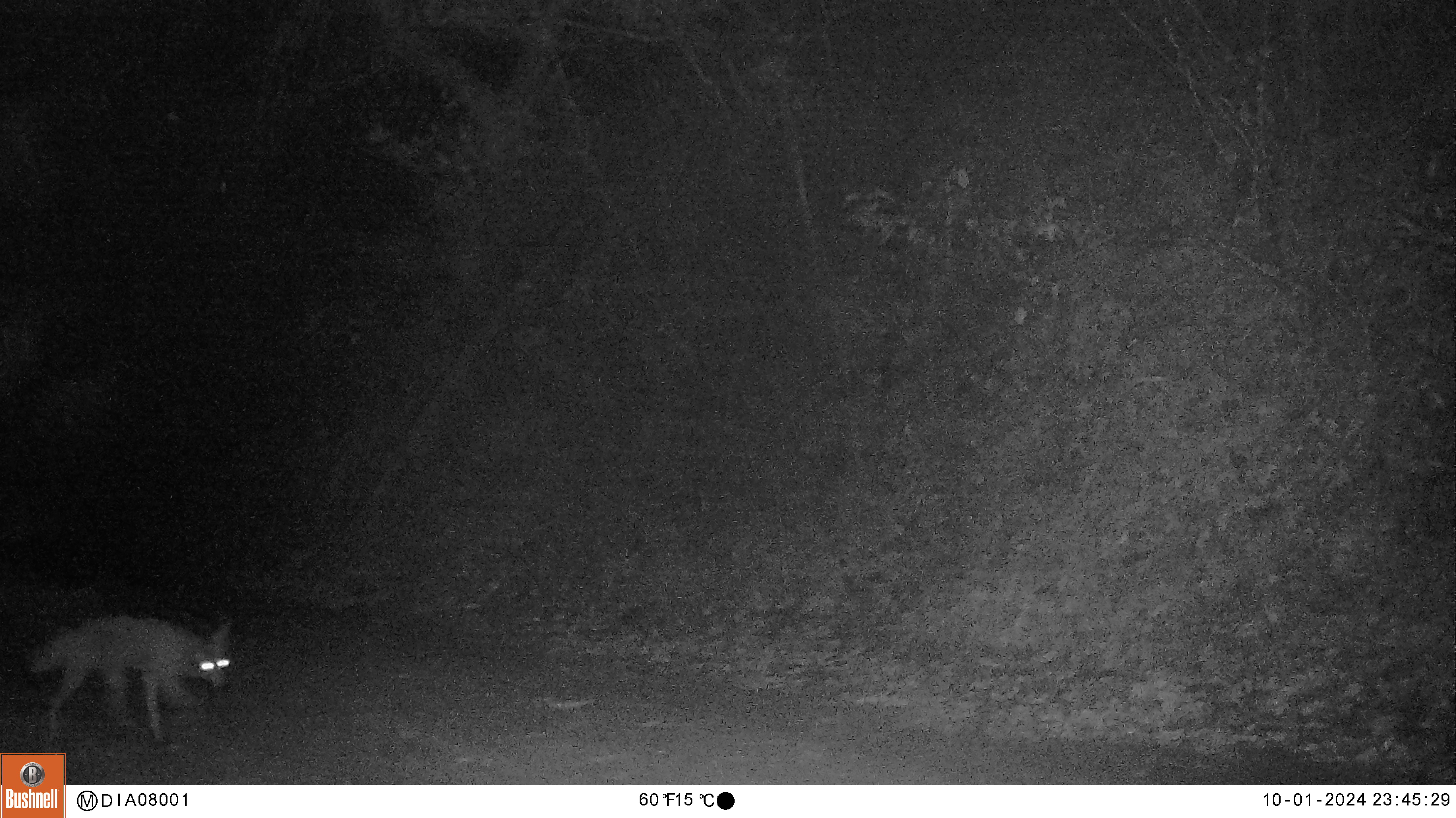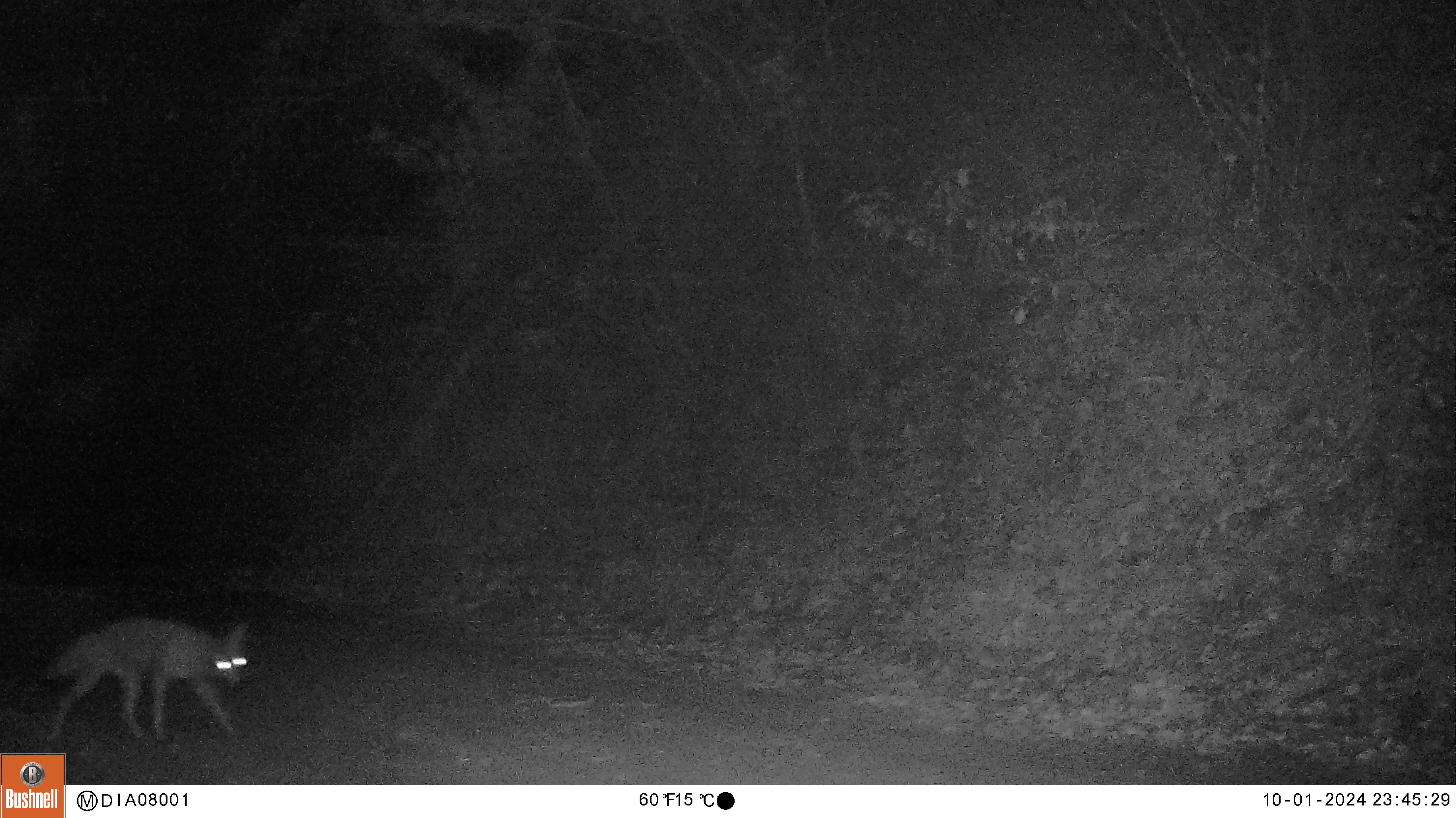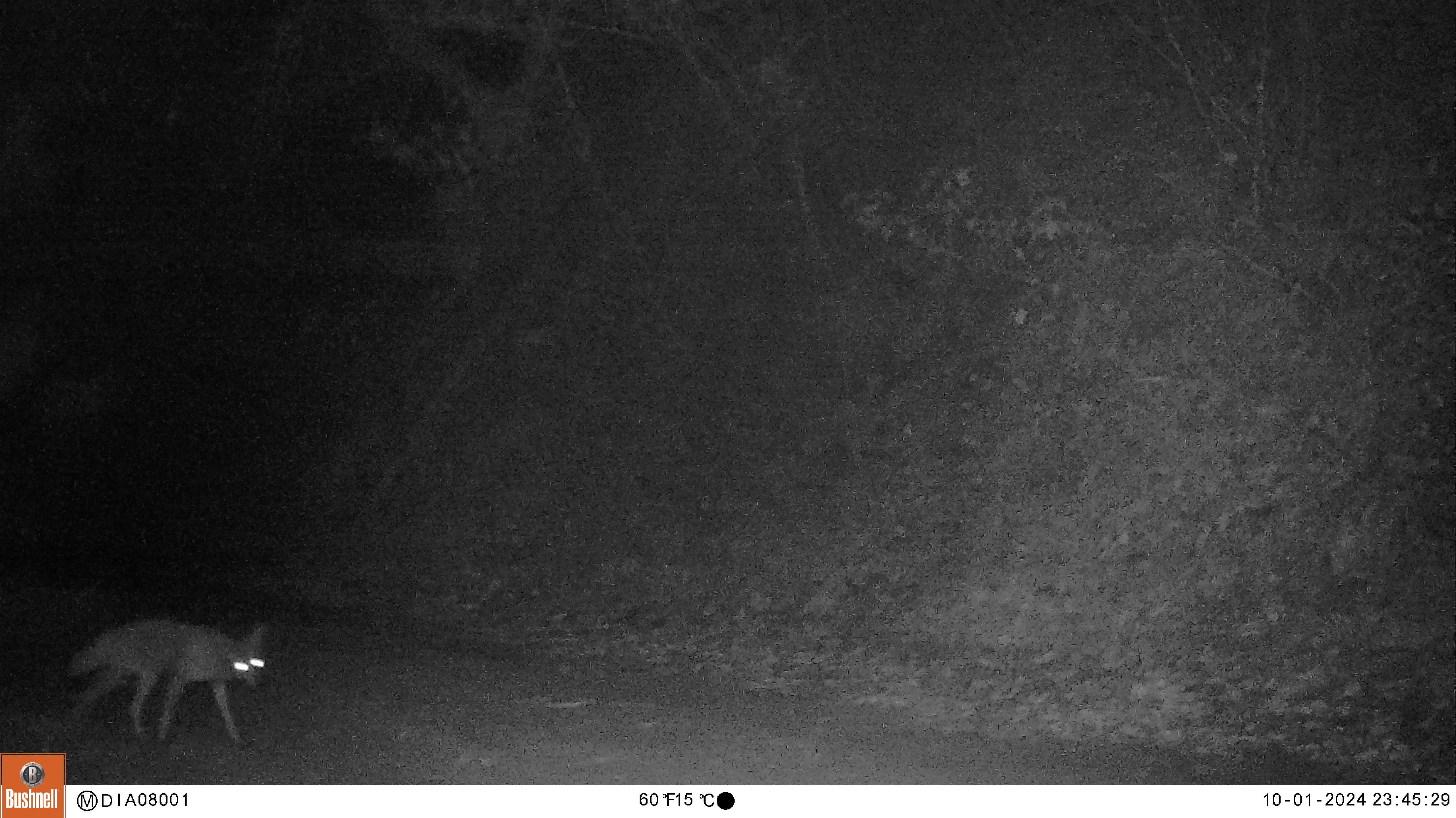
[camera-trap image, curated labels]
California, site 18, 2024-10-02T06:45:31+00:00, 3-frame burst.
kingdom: Animalia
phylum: Chordata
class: Mammalia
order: Carnivora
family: Canidae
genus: Canis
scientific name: Canis latrans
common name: coyote